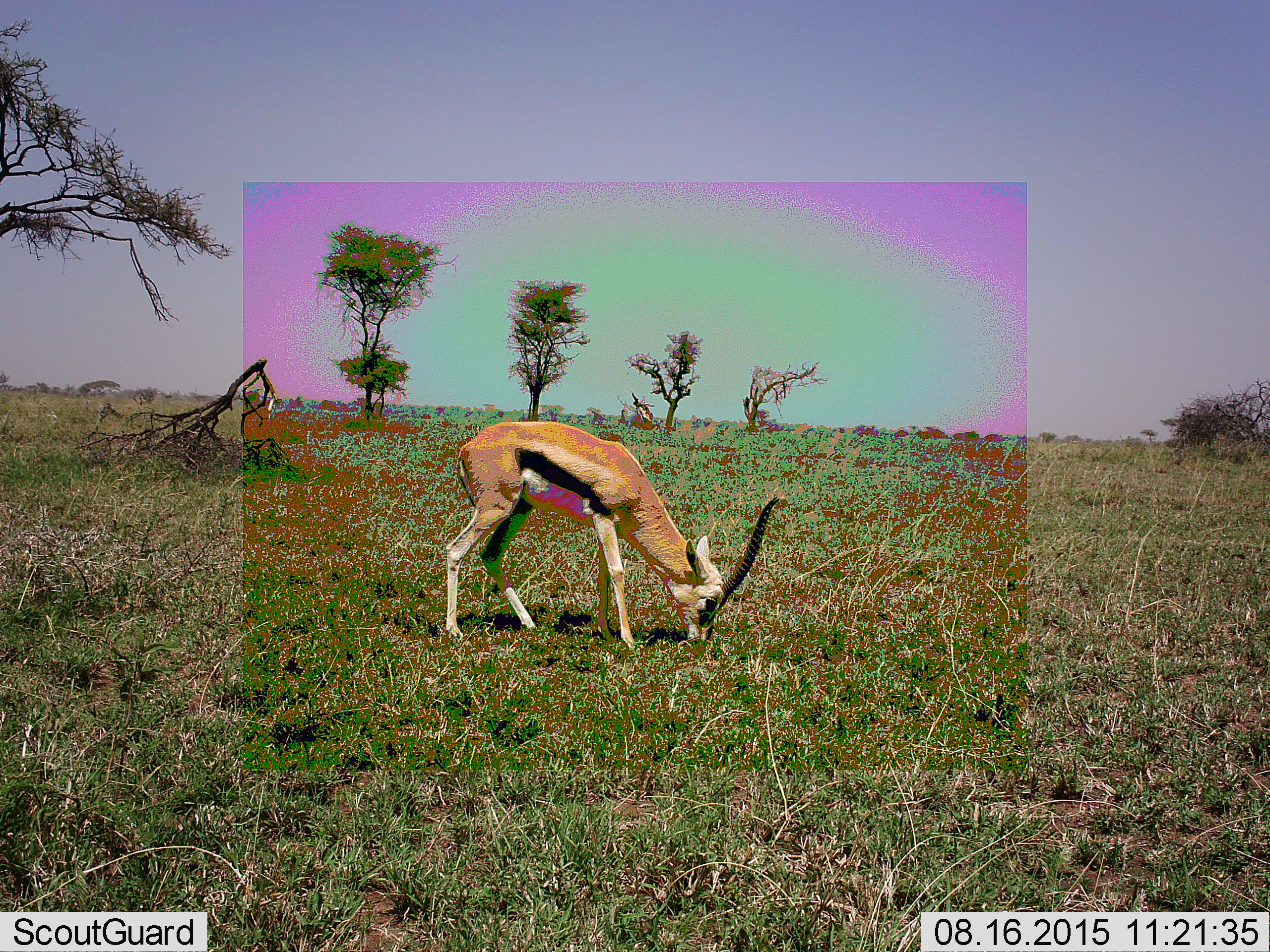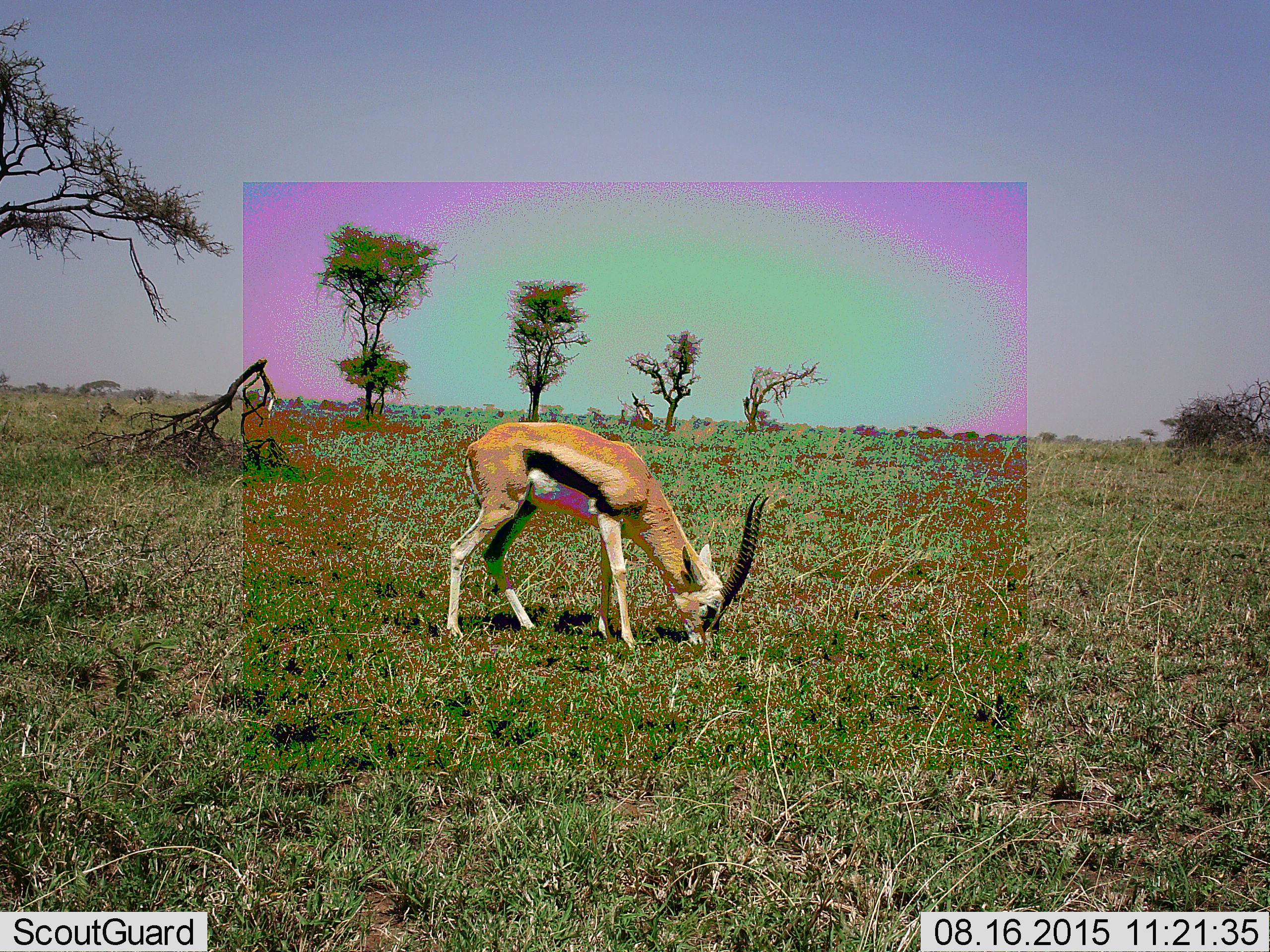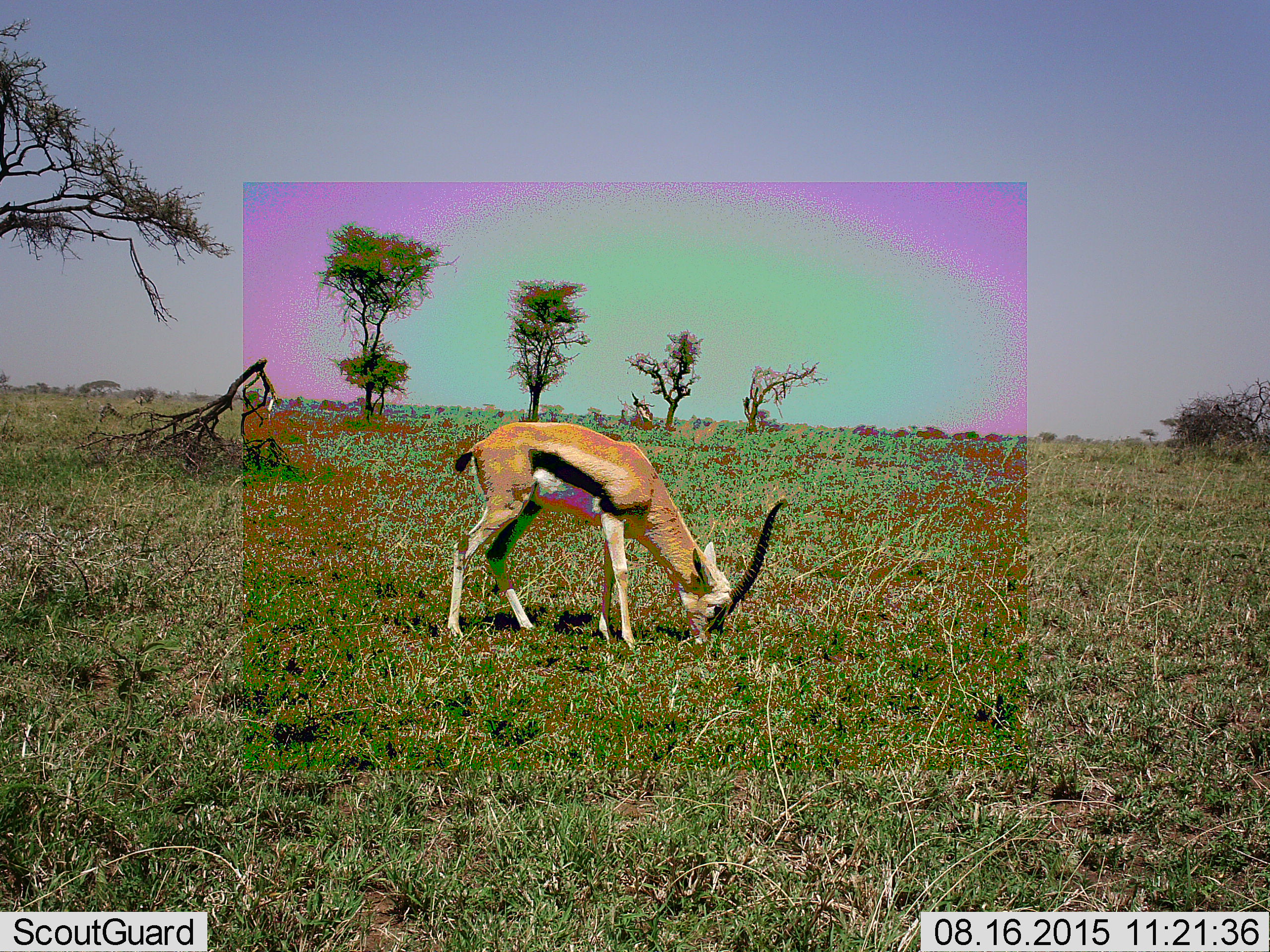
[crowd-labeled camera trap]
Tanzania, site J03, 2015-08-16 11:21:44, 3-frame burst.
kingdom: Animalia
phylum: Chordata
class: Mammalia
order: Artiodactyla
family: Bovidae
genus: Eudorcas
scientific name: Eudorcas thomsonii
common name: thomson's gazelle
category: gazellethomsons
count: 1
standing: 30%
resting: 0%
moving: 0%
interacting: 0%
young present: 0%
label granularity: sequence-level